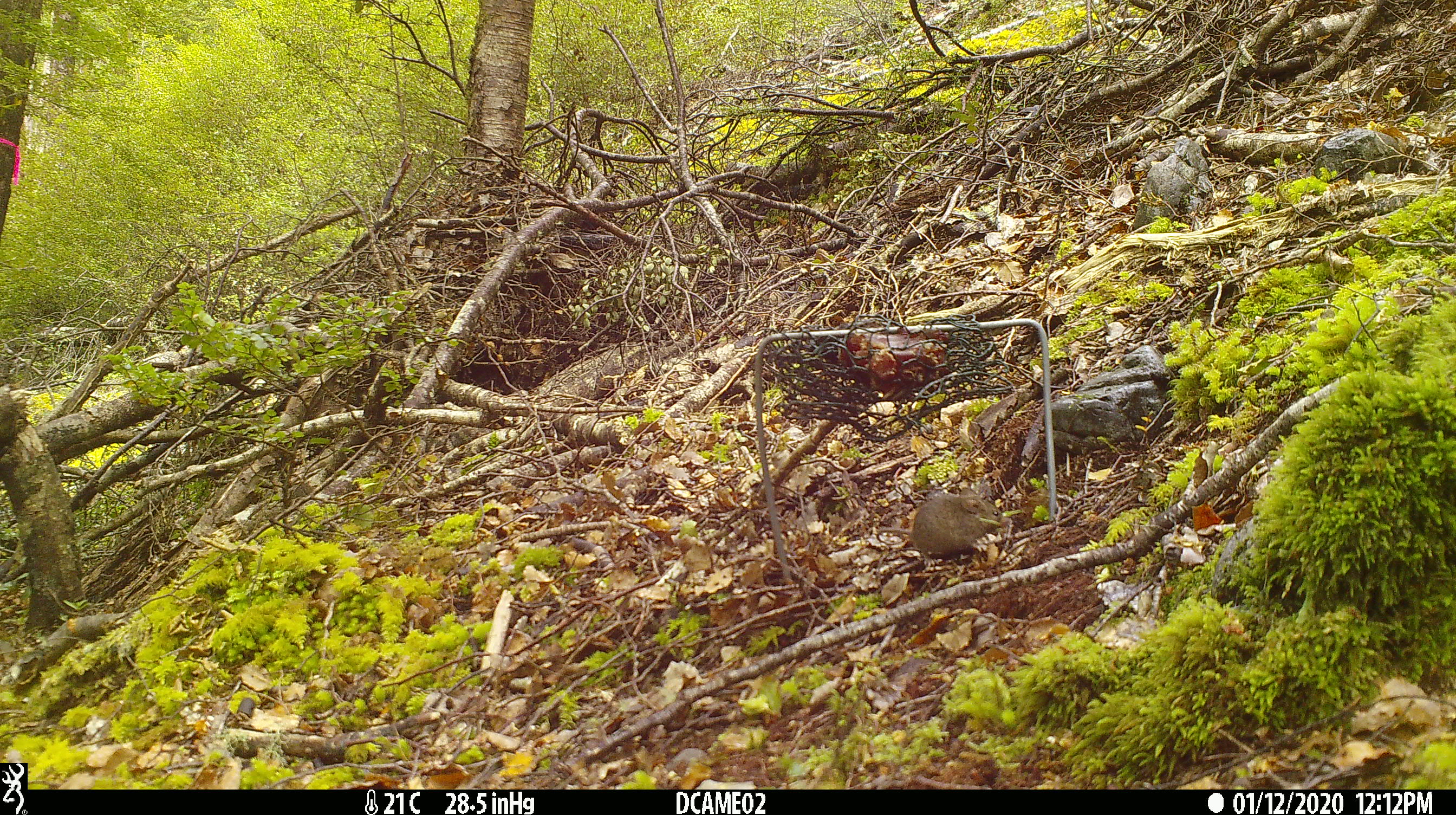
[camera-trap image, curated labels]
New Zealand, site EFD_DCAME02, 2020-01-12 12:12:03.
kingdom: Animalia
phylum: Chordata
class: Mammalia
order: Rodentia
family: Muridae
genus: Mus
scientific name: Mus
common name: mouse